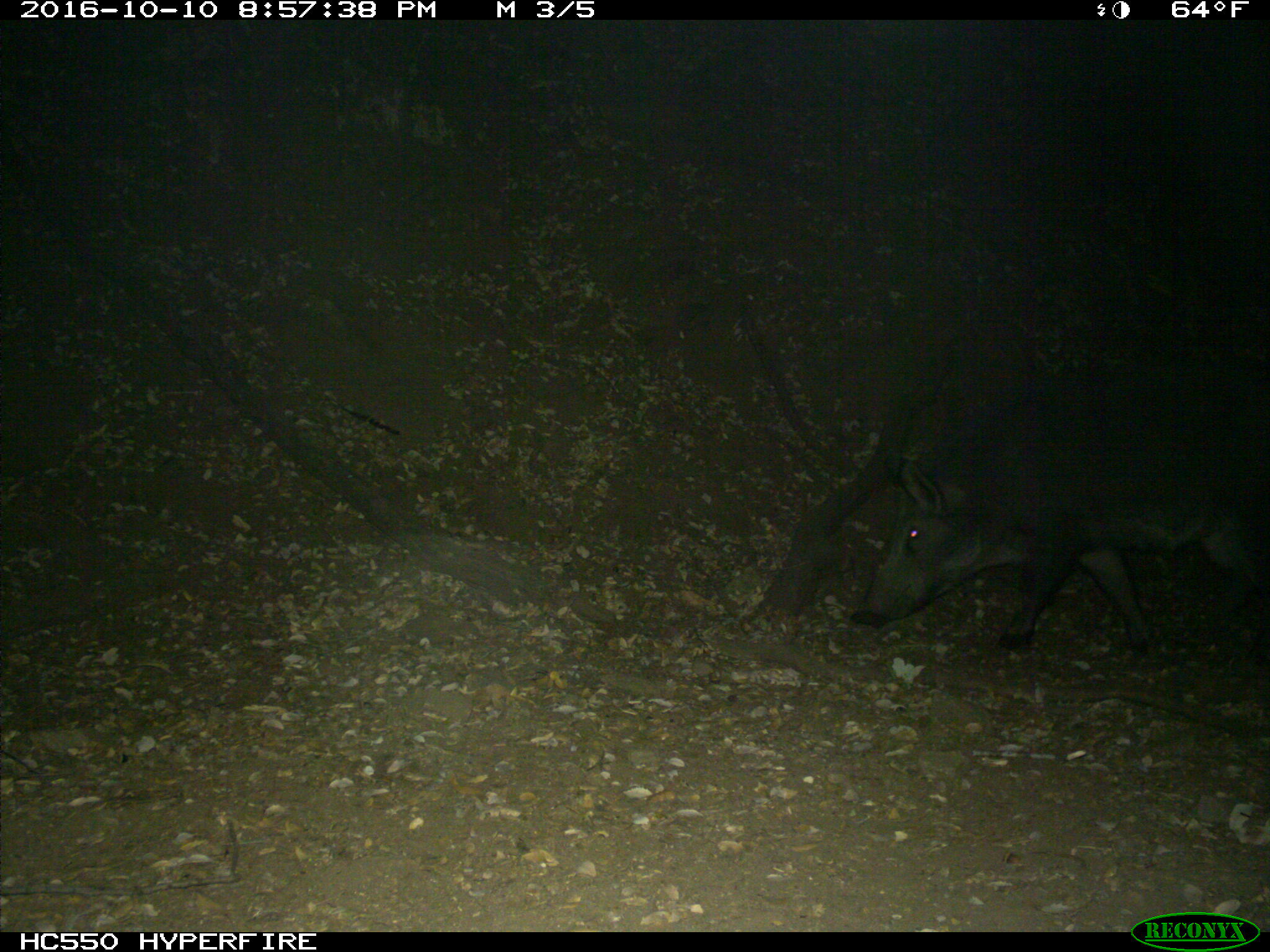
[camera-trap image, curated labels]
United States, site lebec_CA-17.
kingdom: Animalia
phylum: Chordata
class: Mammalia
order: Artiodactyla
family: Suidae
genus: Sus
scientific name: Sus scrofa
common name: wild boar